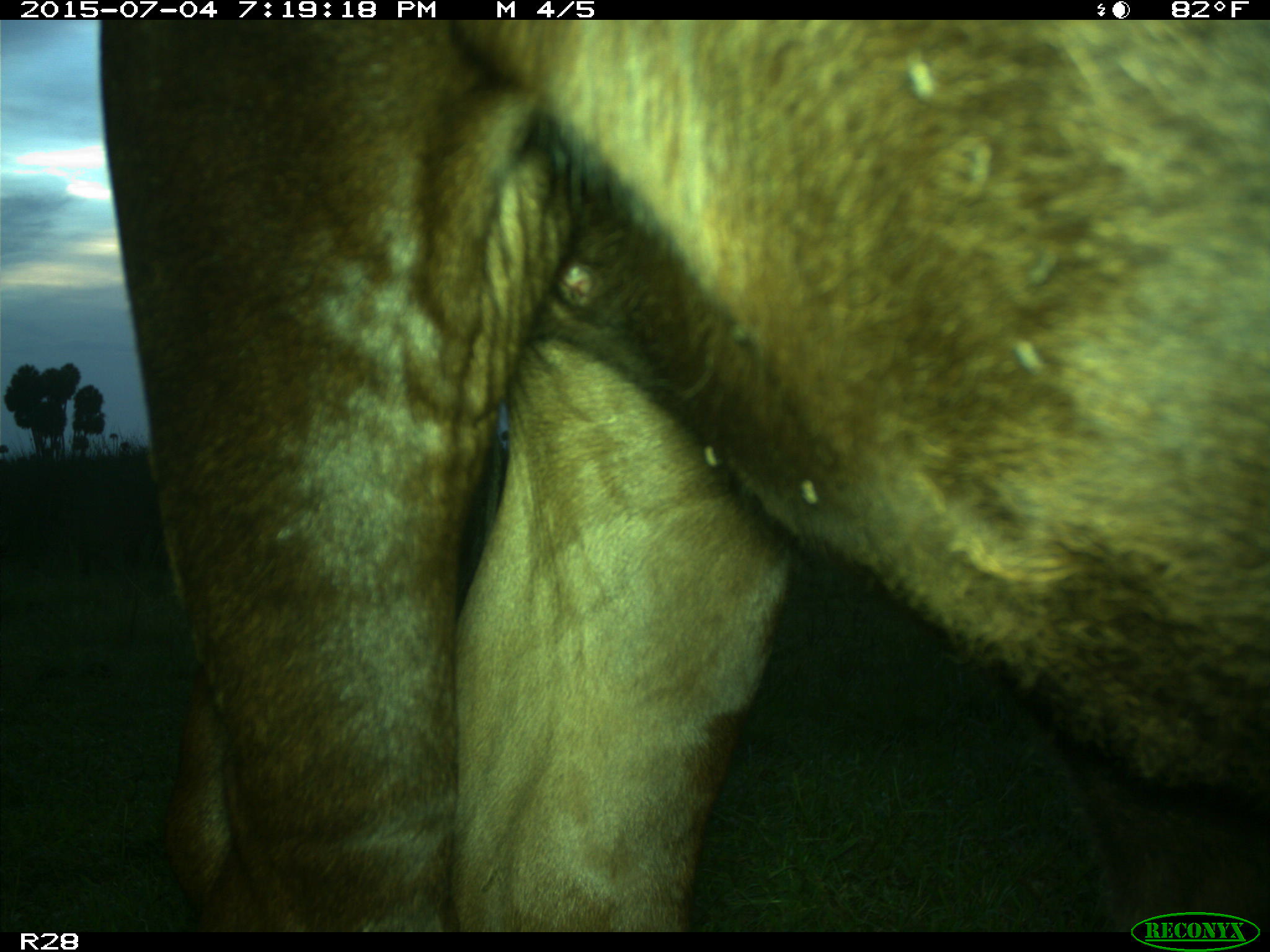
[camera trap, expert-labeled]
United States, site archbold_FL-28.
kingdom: Animalia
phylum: Chordata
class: Mammalia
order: Artiodactyla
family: Bovidae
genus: Bos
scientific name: Bos taurus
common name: domestic cow